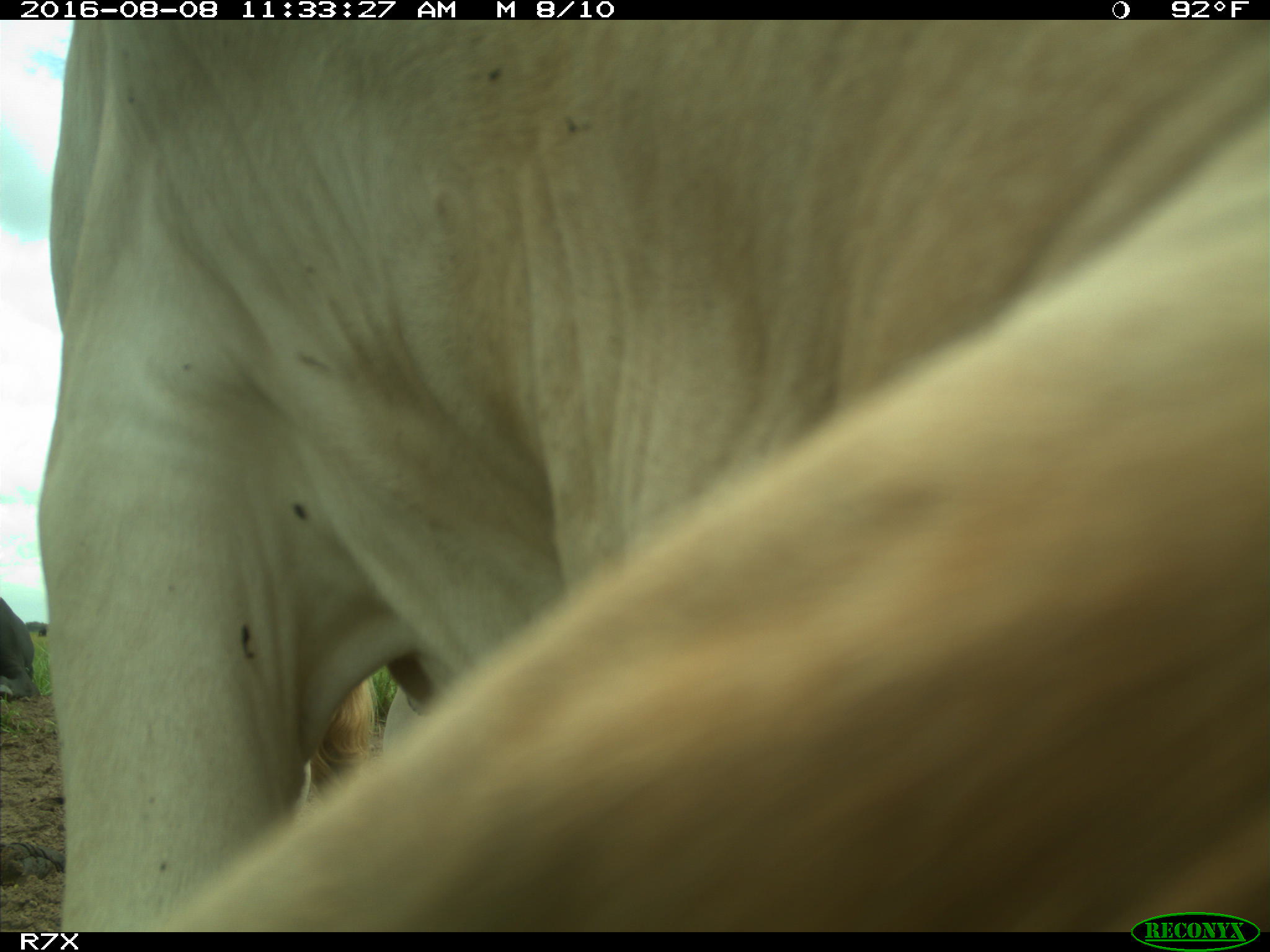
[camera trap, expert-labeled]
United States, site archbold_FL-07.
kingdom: Animalia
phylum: Chordata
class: Mammalia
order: Artiodactyla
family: Bovidae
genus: Bos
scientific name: Bos taurus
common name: domestic cow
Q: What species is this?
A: Bos taurus (domestic cow).